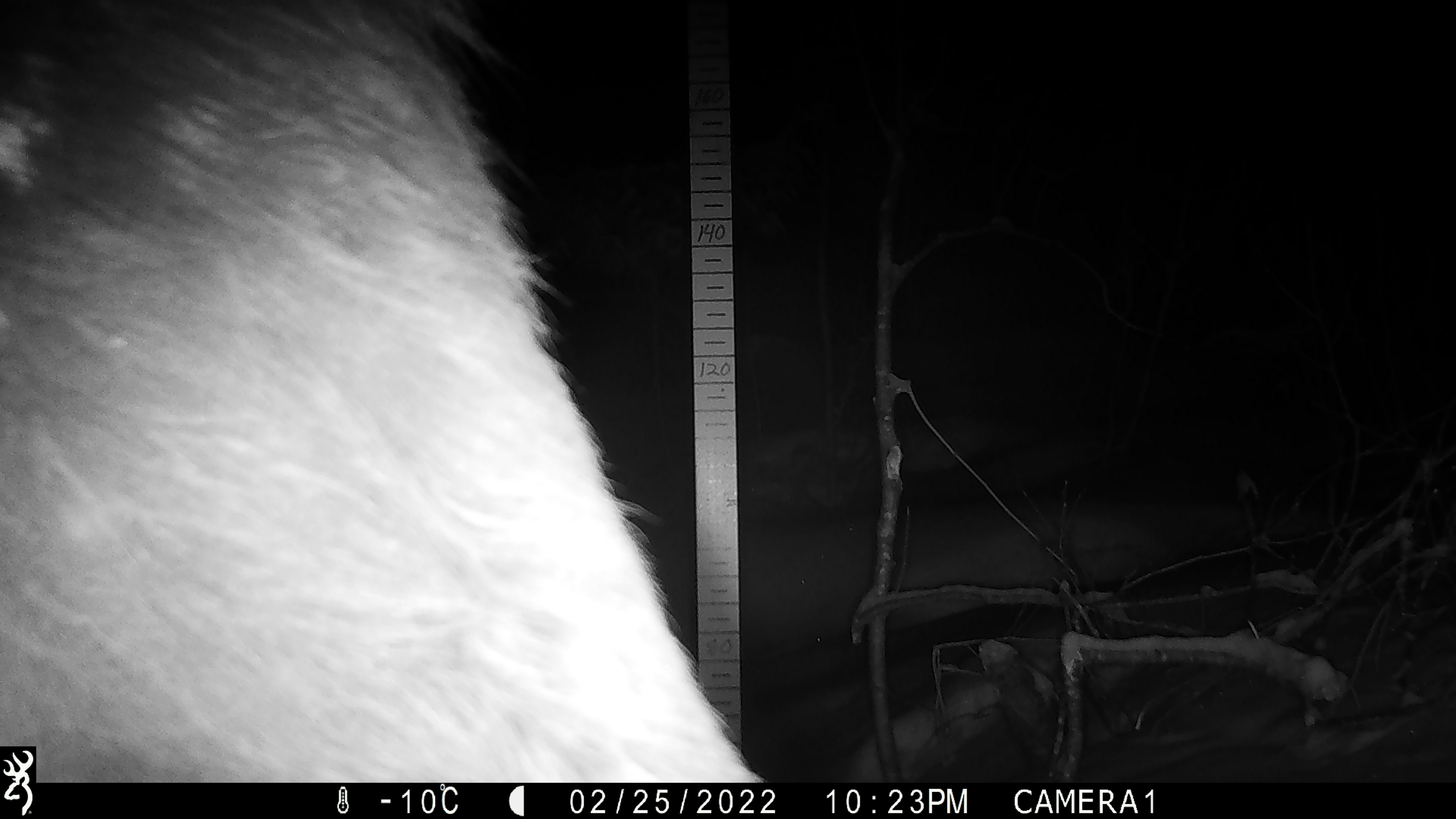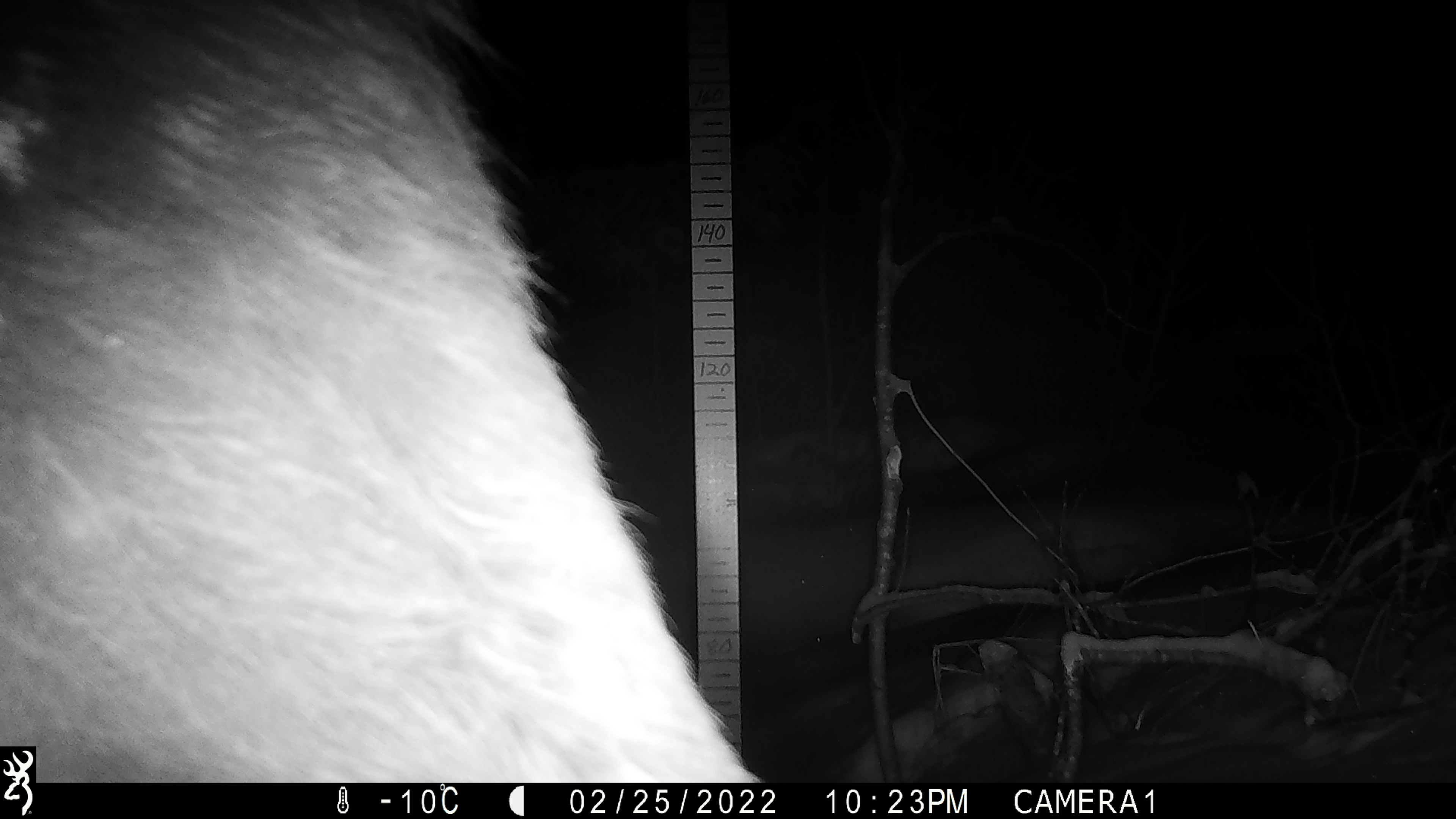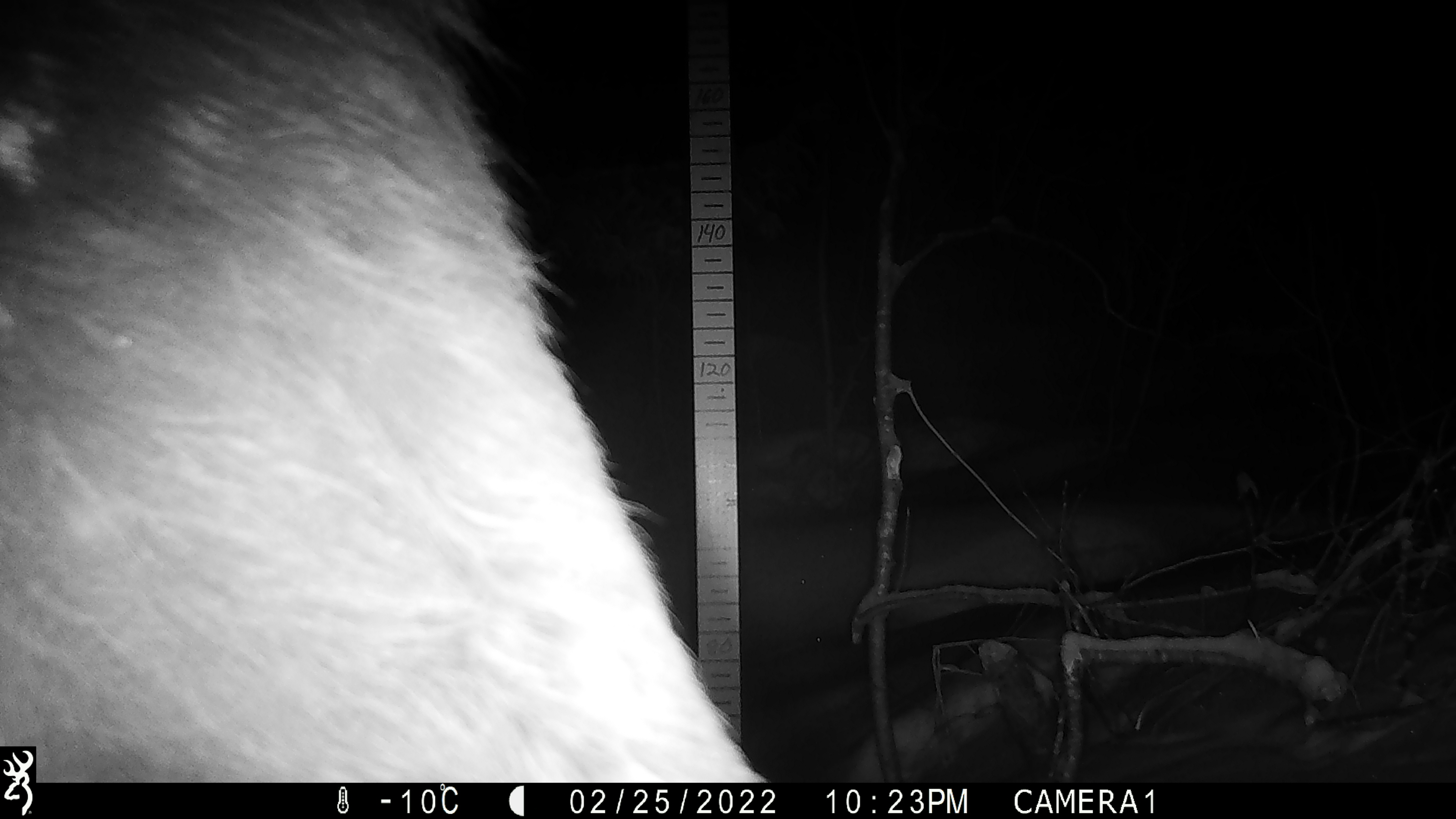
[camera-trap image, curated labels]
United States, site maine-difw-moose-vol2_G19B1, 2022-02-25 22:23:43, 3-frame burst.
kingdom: Animalia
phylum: Chordata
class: Mammalia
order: Artiodactyla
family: Cervidae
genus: Alces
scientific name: Alces alces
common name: moose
Moose (Alces alces).